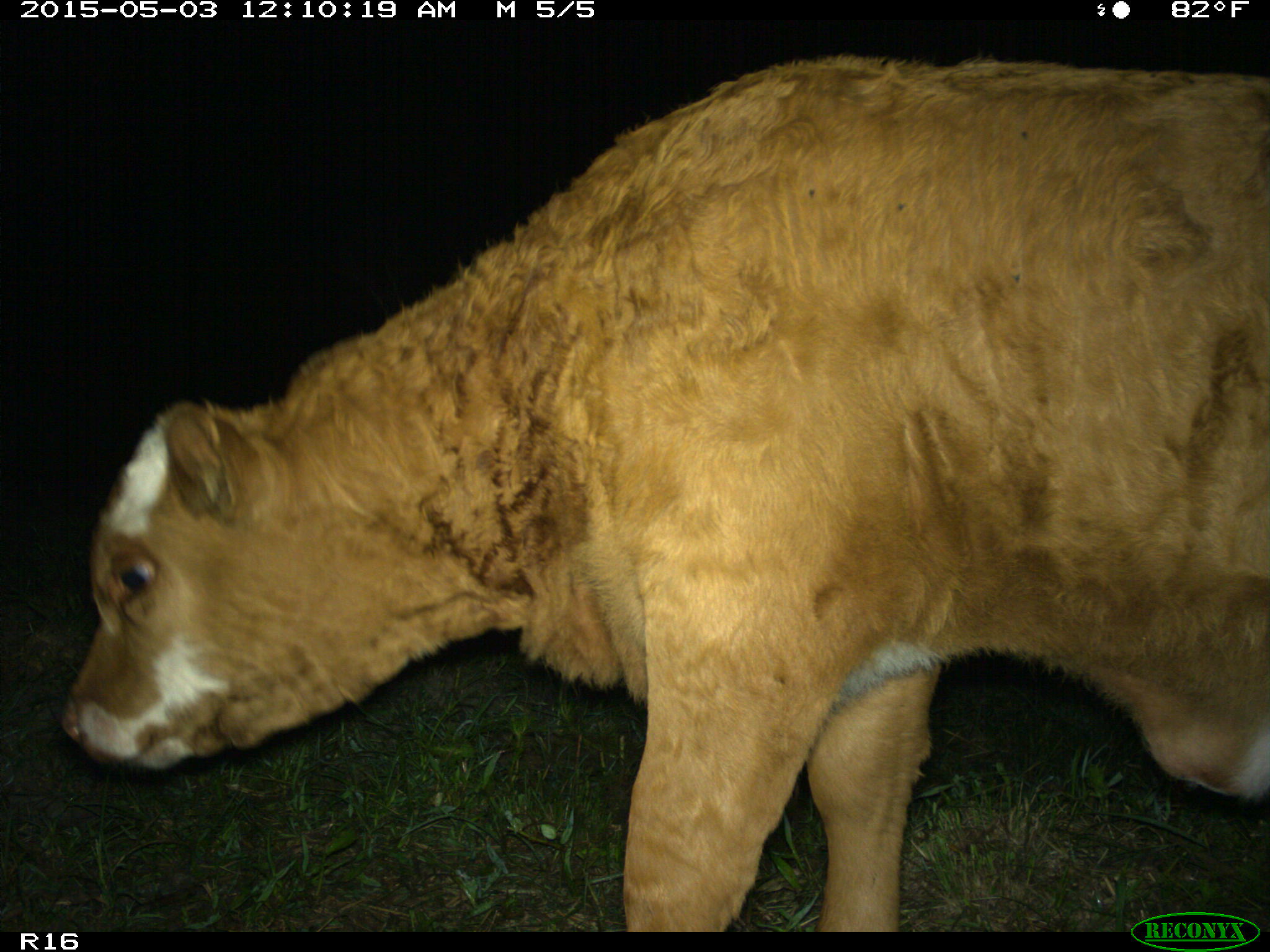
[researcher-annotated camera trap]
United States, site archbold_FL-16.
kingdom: Animalia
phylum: Chordata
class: Mammalia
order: Artiodactyla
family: Bovidae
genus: Bos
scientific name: Bos taurus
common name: domestic cow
Bos taurus (domestic cow).